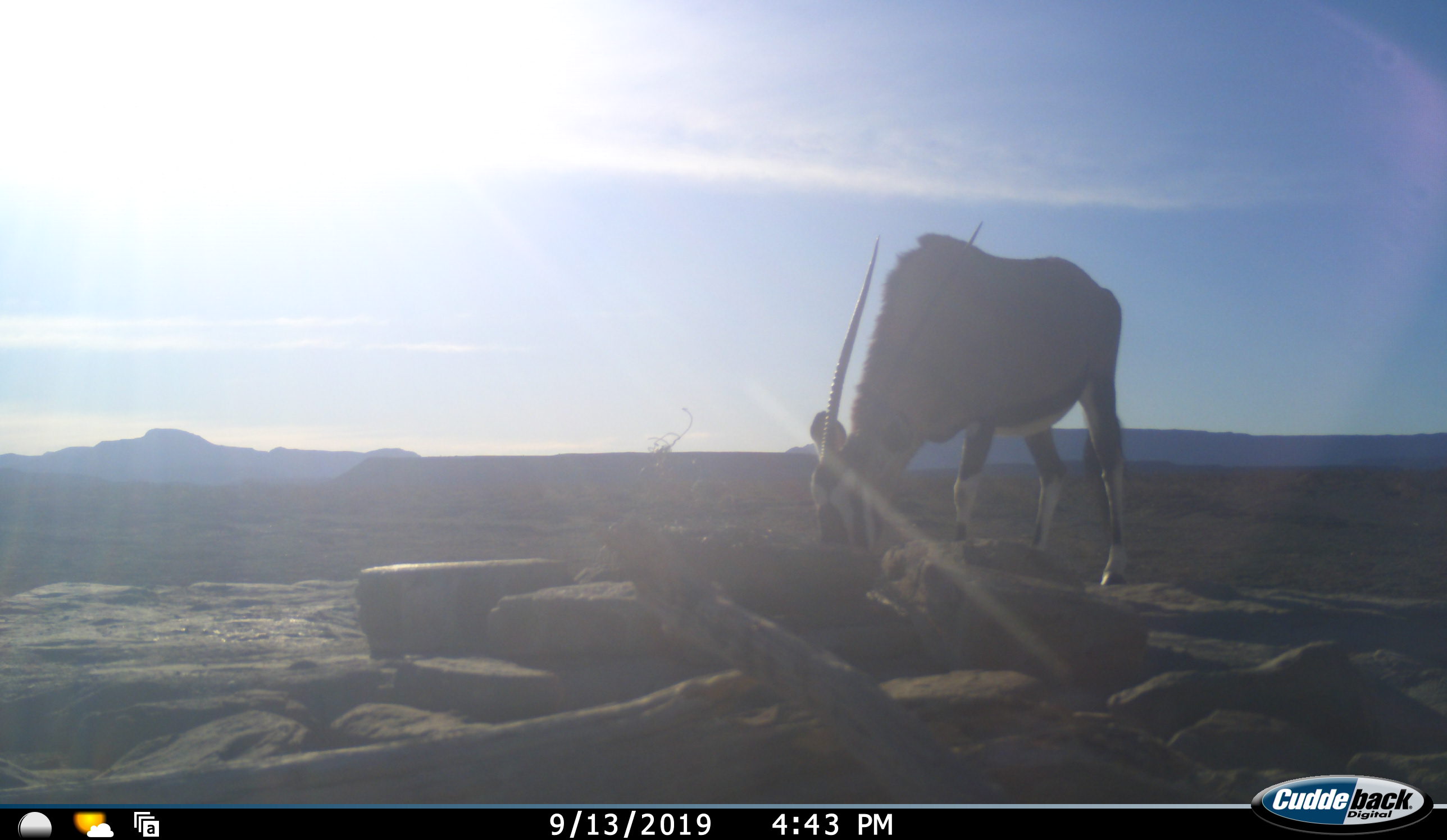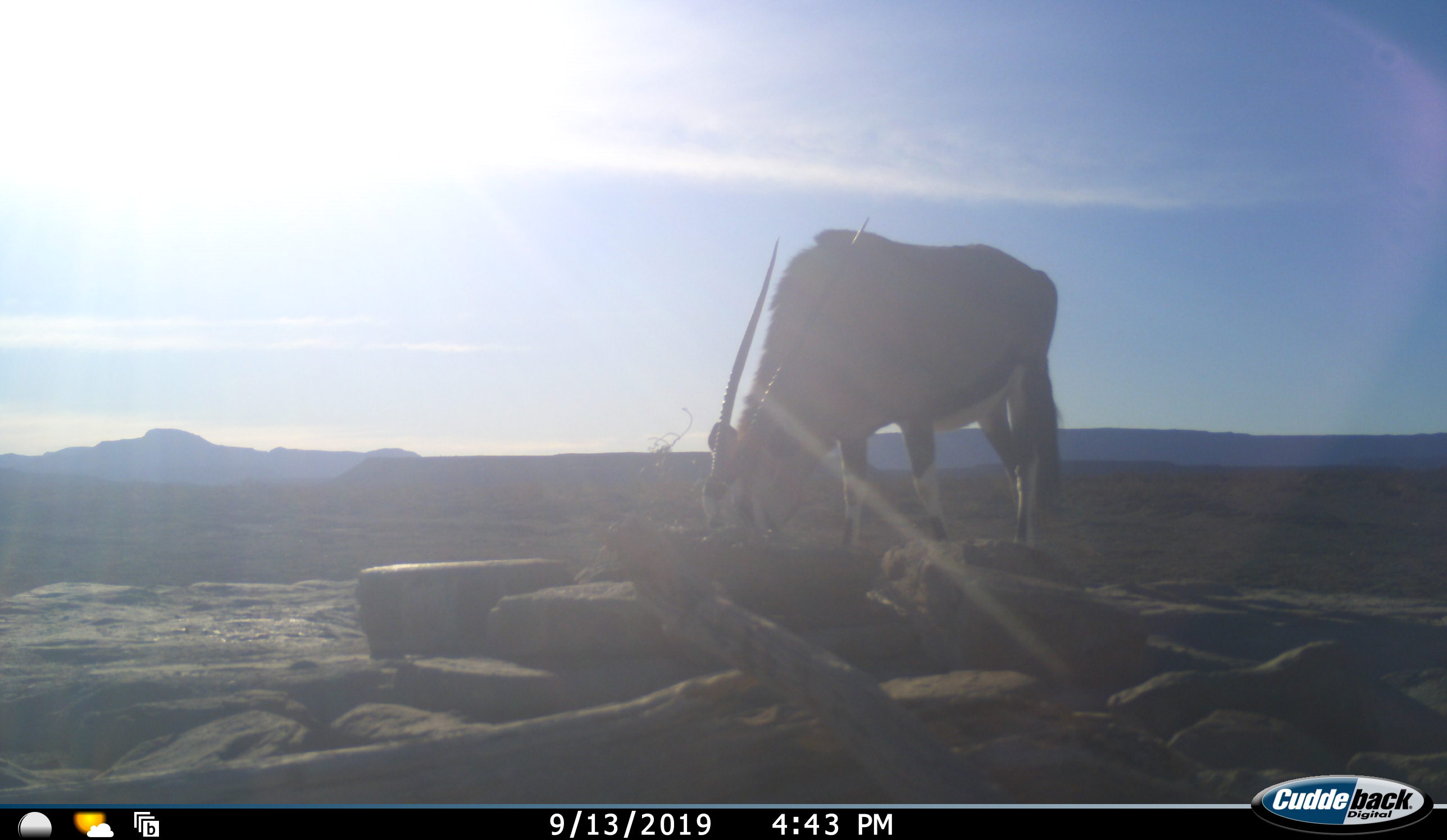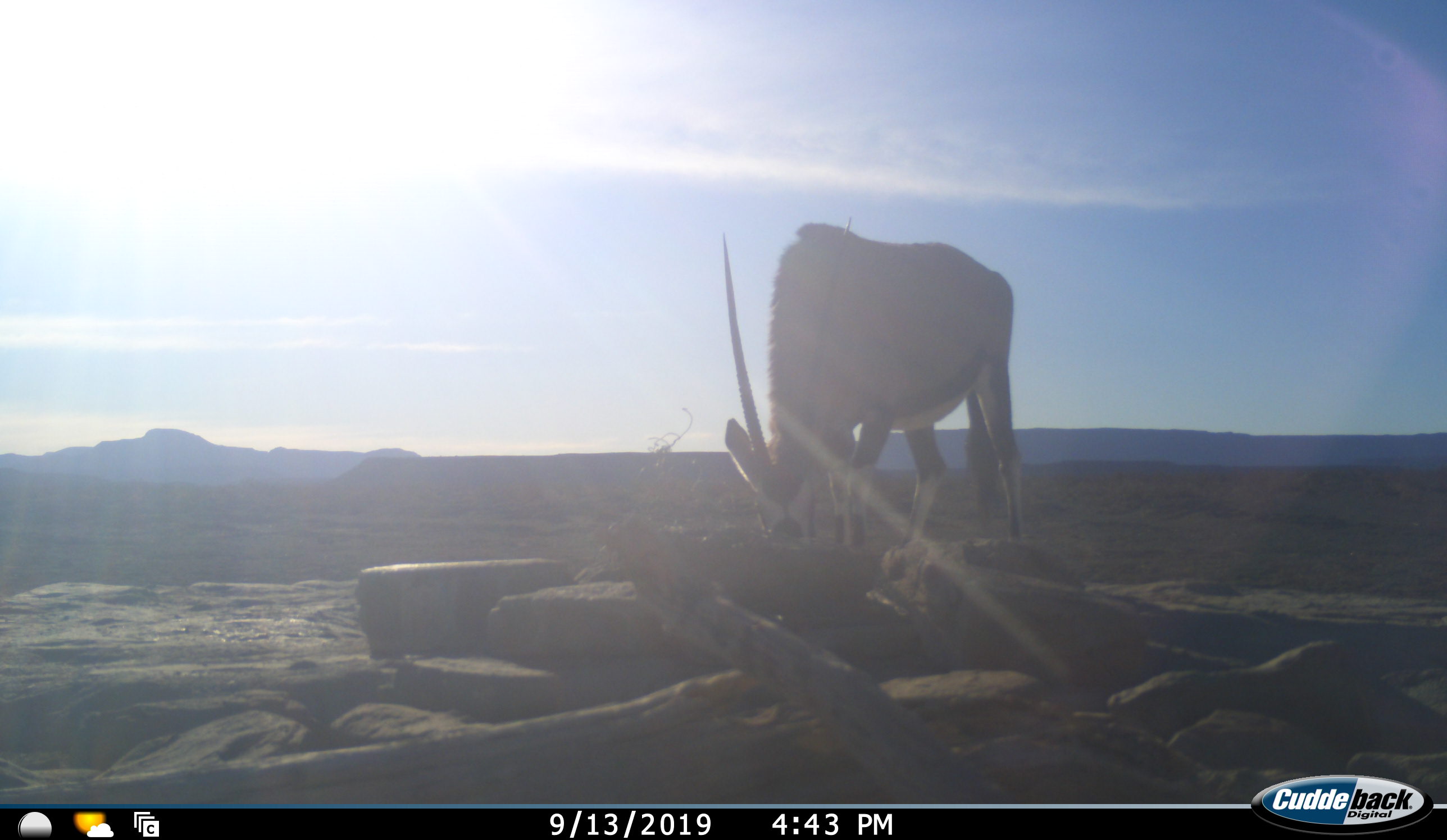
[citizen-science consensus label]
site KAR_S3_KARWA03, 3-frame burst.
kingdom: Animalia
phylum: Chordata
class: Mammalia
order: Artiodactyla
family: Bovidae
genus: Oryx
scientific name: Oryx gazella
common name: gemsbok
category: oryx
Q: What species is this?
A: Oryx (gemsbok) (Oryx gazella).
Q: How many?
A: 1.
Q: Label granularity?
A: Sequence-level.